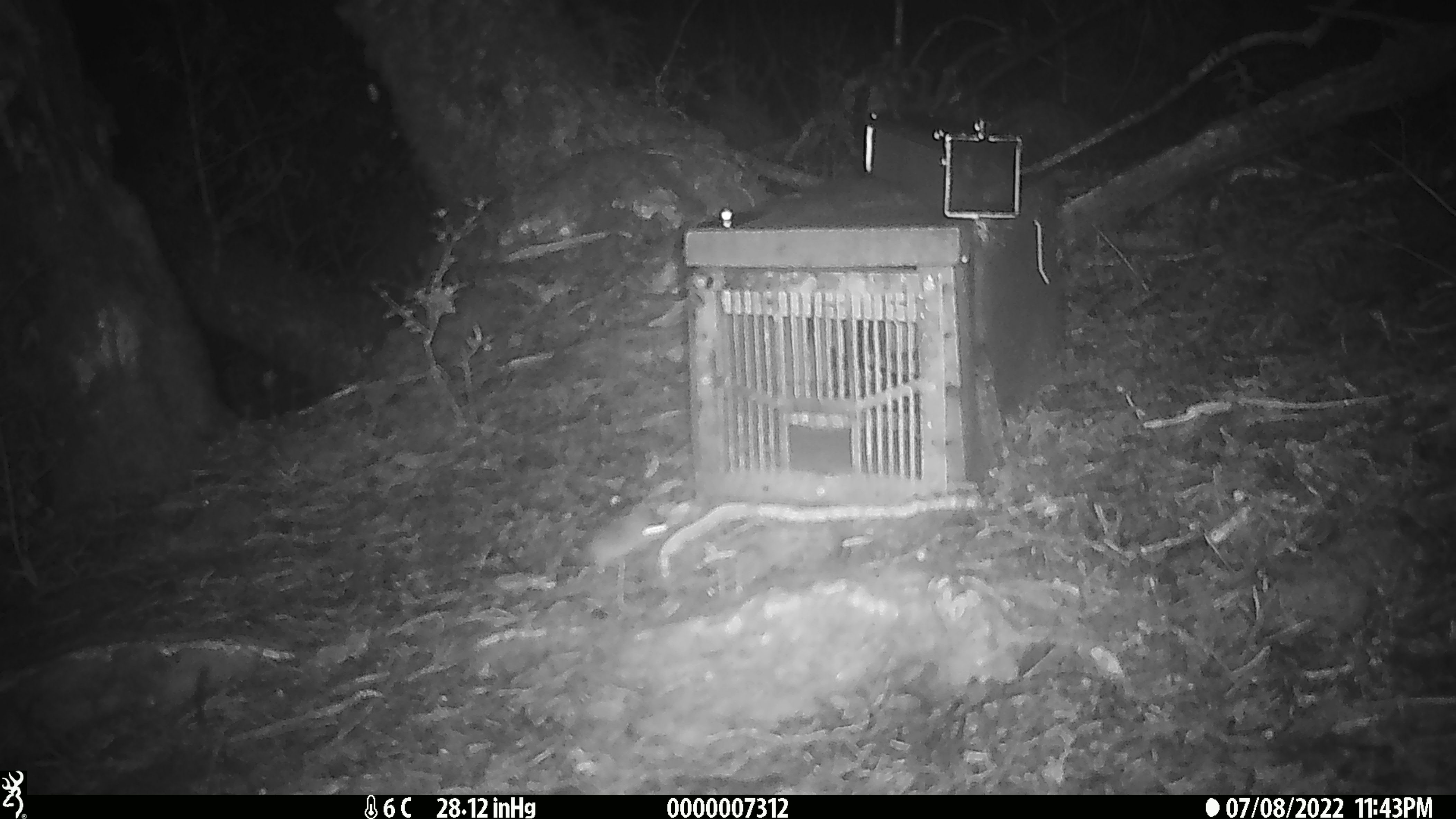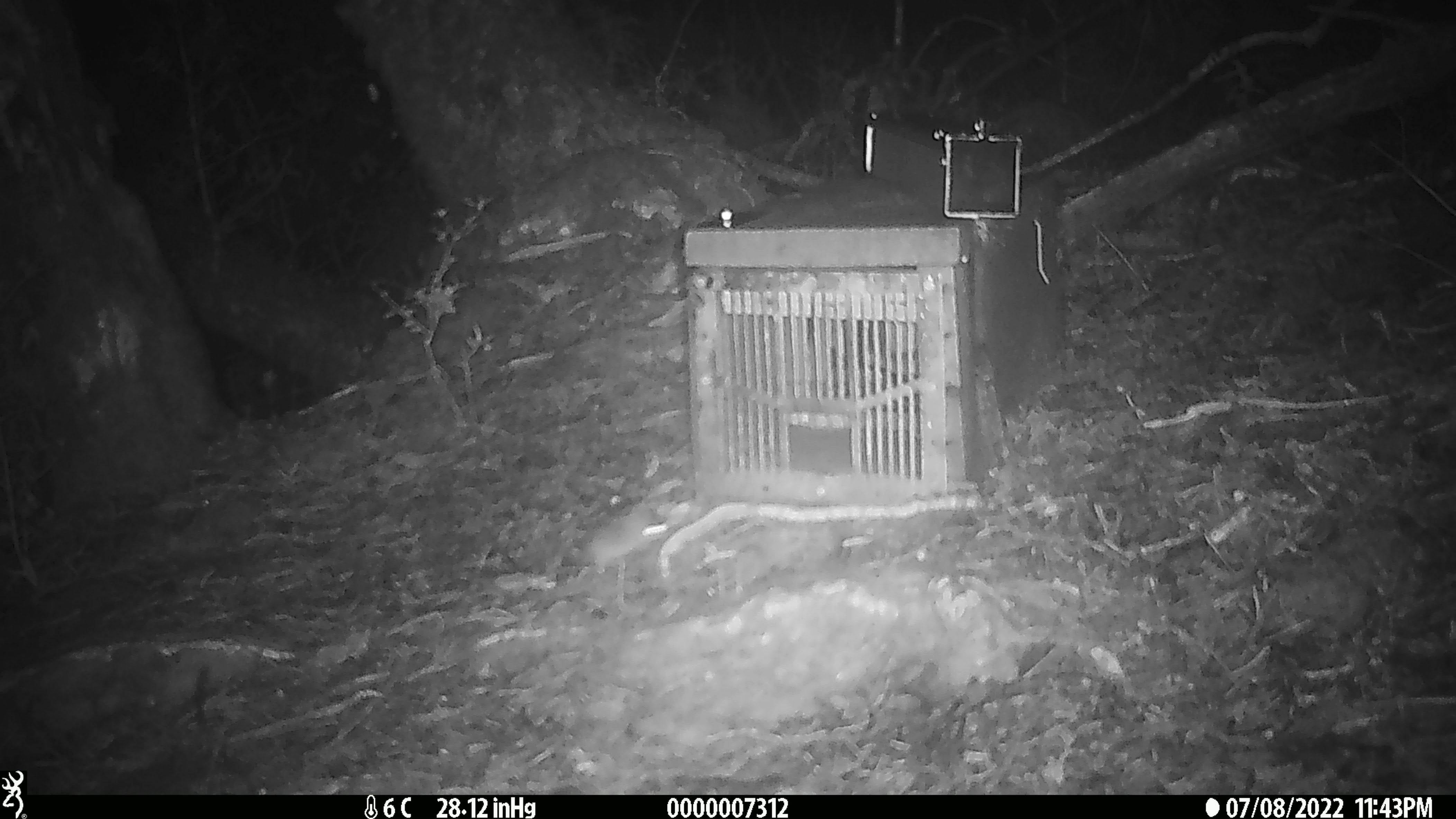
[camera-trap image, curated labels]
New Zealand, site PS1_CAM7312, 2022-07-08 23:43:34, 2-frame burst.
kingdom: Animalia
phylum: Chordata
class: Mammalia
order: Rodentia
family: Muridae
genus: Mus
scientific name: Mus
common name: mouse